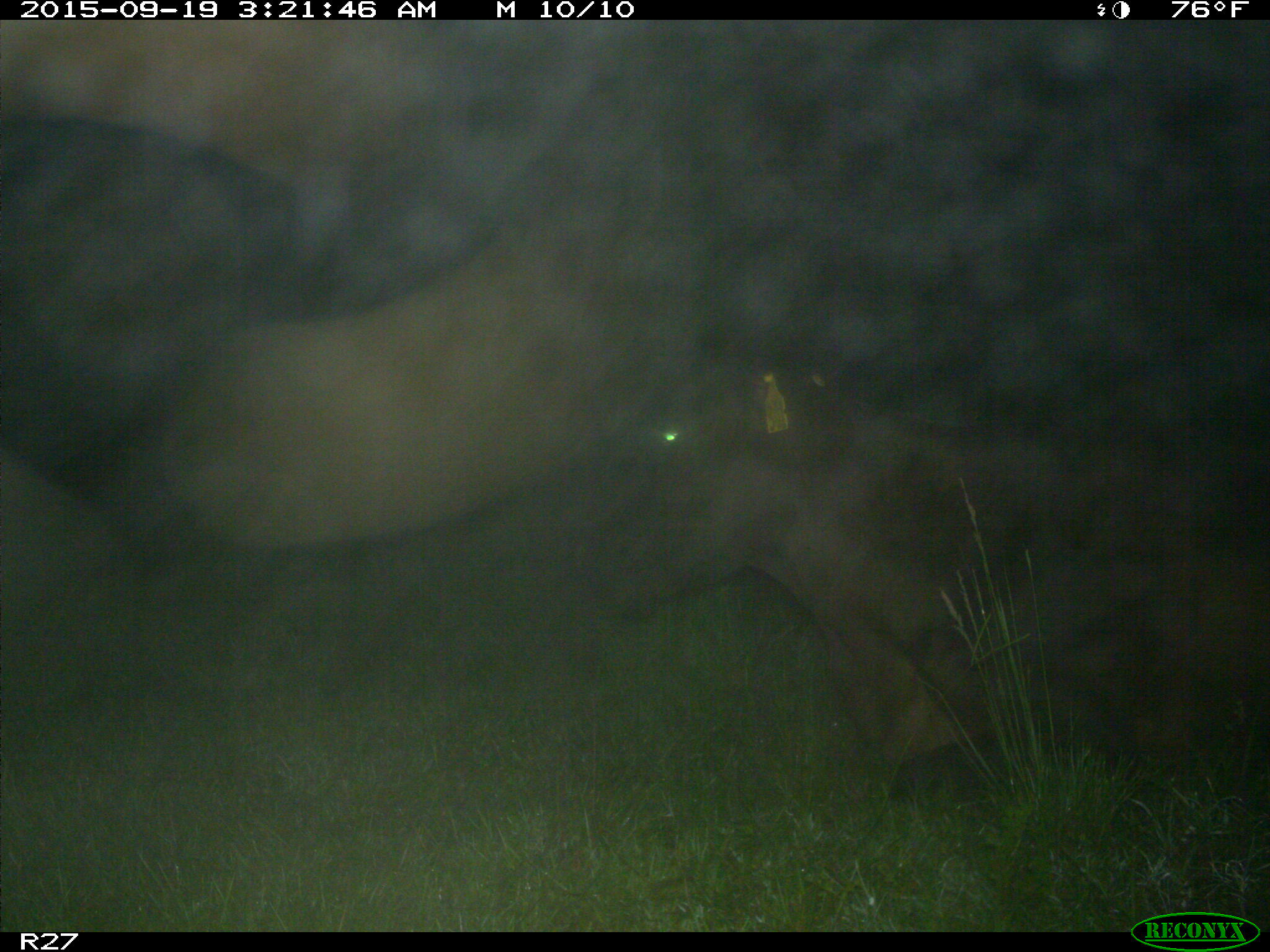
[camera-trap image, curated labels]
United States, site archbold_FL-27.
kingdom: Animalia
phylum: Chordata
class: Mammalia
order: Artiodactyla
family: Bovidae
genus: Bos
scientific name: Bos taurus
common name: domestic cow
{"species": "Bos taurus (domestic cow)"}